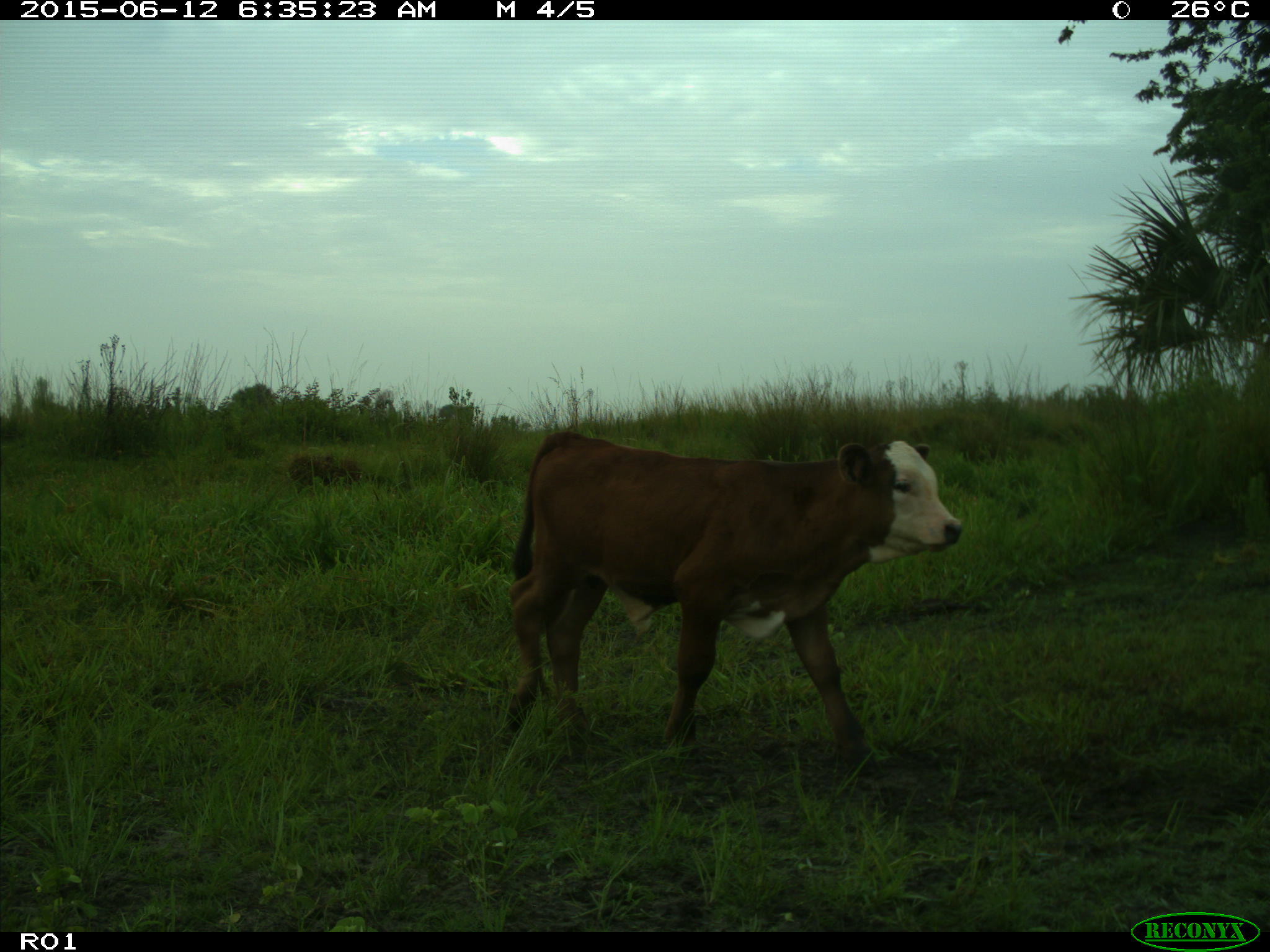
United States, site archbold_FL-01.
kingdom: Animalia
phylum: Chordata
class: Mammalia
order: Artiodactyla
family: Bovidae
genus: Bos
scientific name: Bos taurus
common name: domestic cow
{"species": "Bos taurus (domestic cow)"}